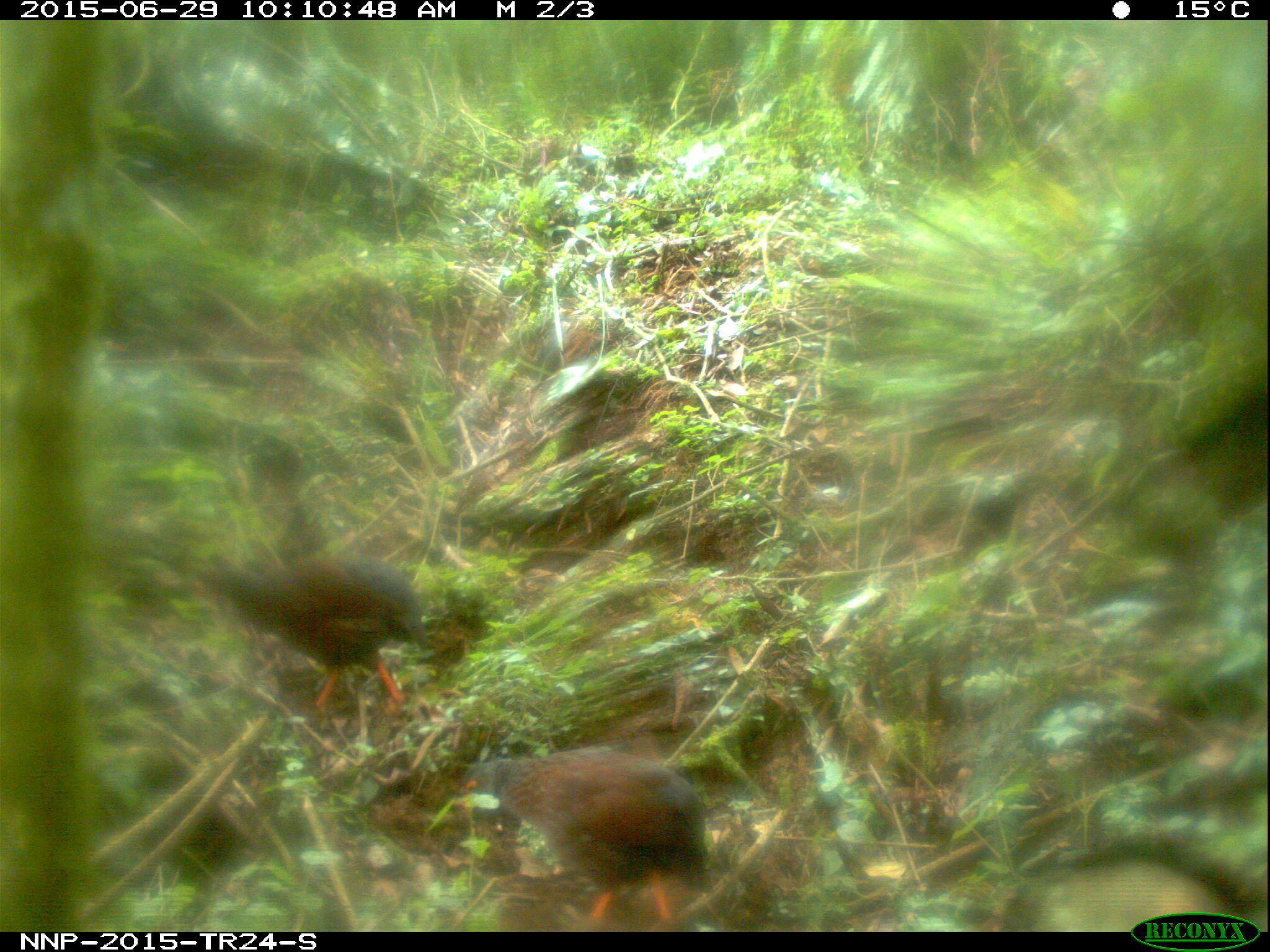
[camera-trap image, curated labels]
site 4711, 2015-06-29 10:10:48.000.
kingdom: Animalia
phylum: Chordata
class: Aves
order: Galliformes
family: Phasianidae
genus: Pternistis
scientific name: Pternistis nobilis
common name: handsome francolin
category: francolinus nobilis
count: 2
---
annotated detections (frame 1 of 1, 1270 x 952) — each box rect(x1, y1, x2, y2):
francolinus nobilis: rect(458, 743, 714, 933); rect(192, 535, 434, 717)